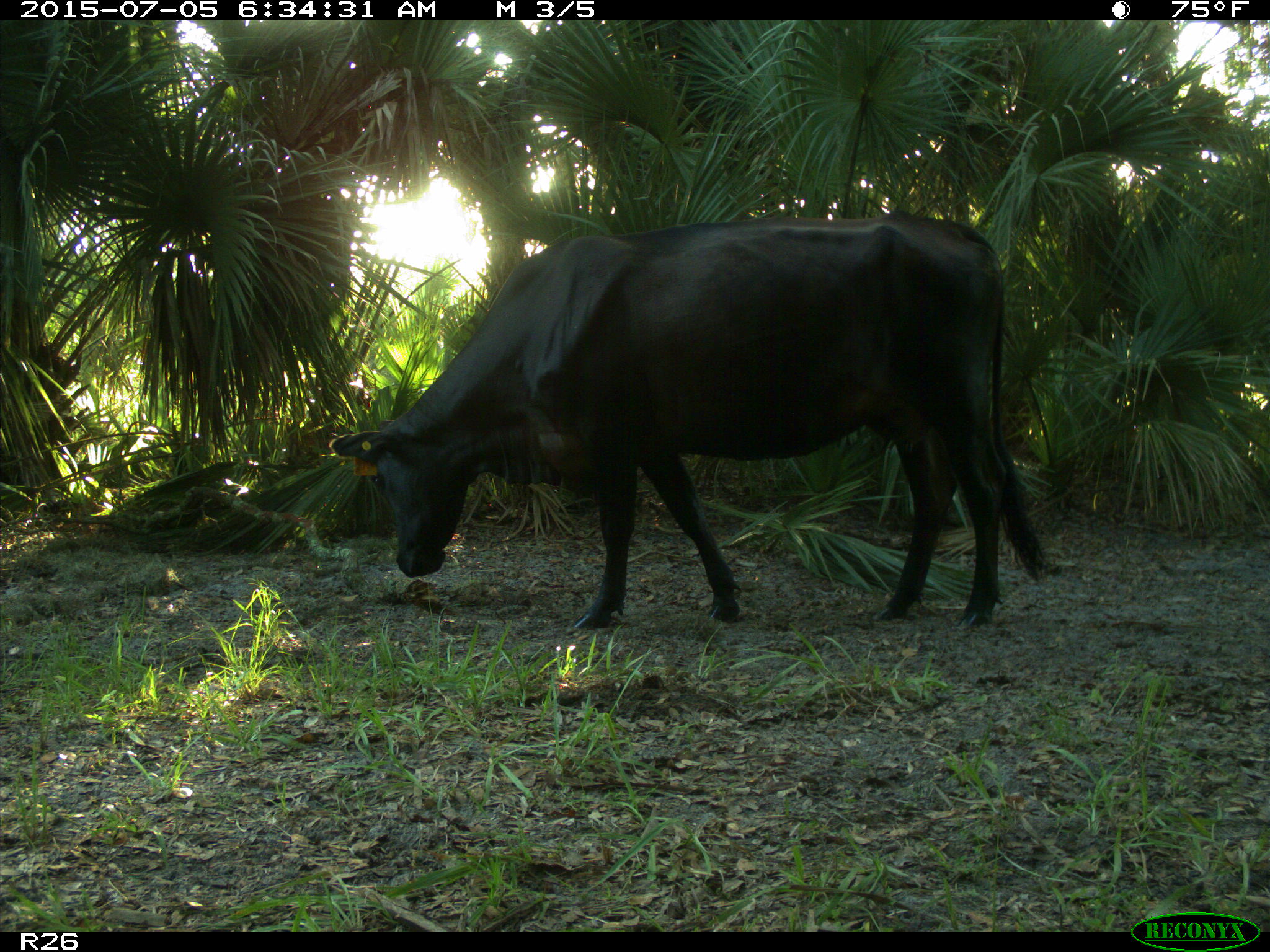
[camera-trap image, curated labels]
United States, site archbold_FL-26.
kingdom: Animalia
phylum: Chordata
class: Mammalia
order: Artiodactyla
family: Bovidae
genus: Bos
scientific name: Bos taurus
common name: domestic cow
Bos taurus (domestic cow).